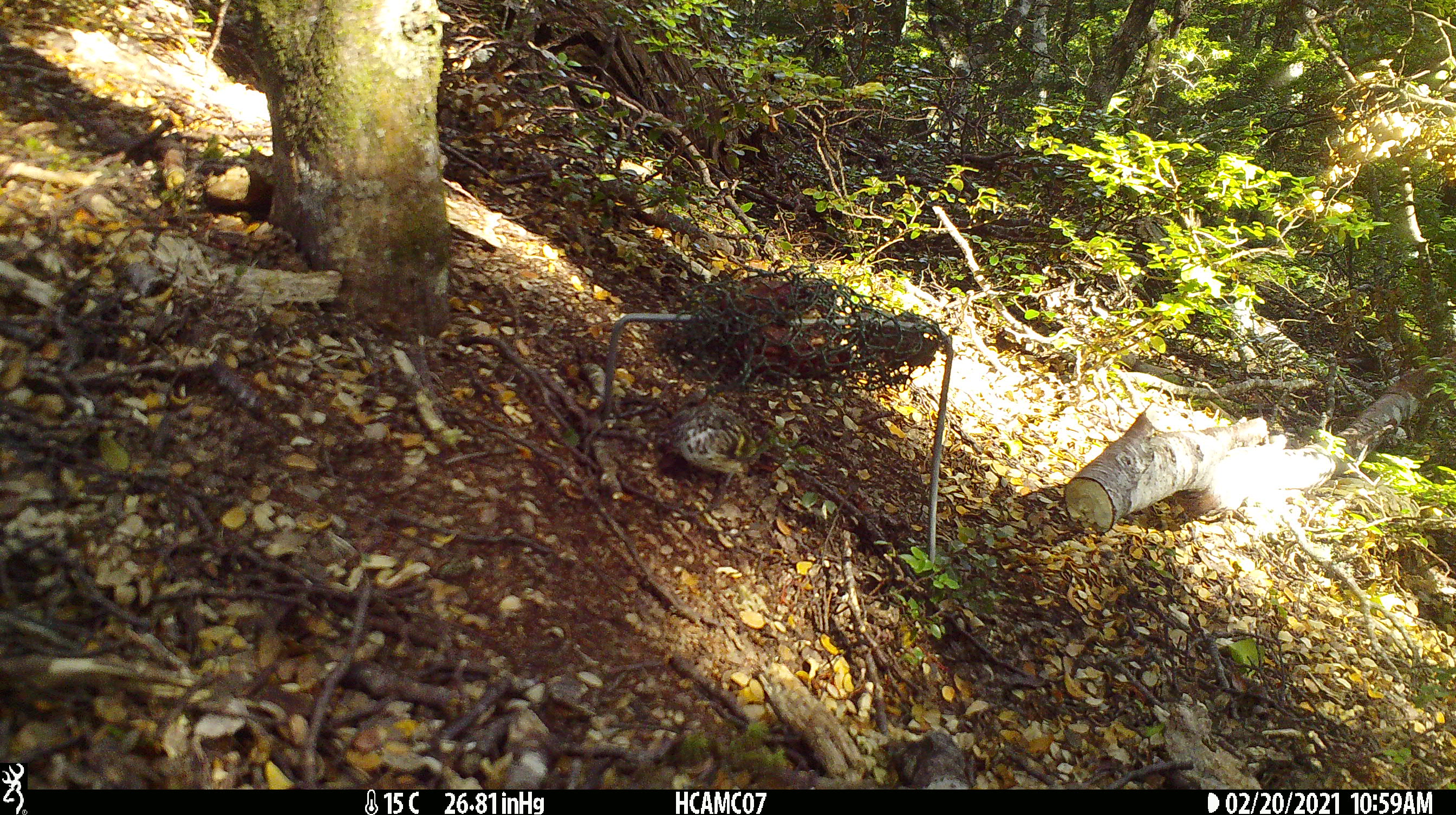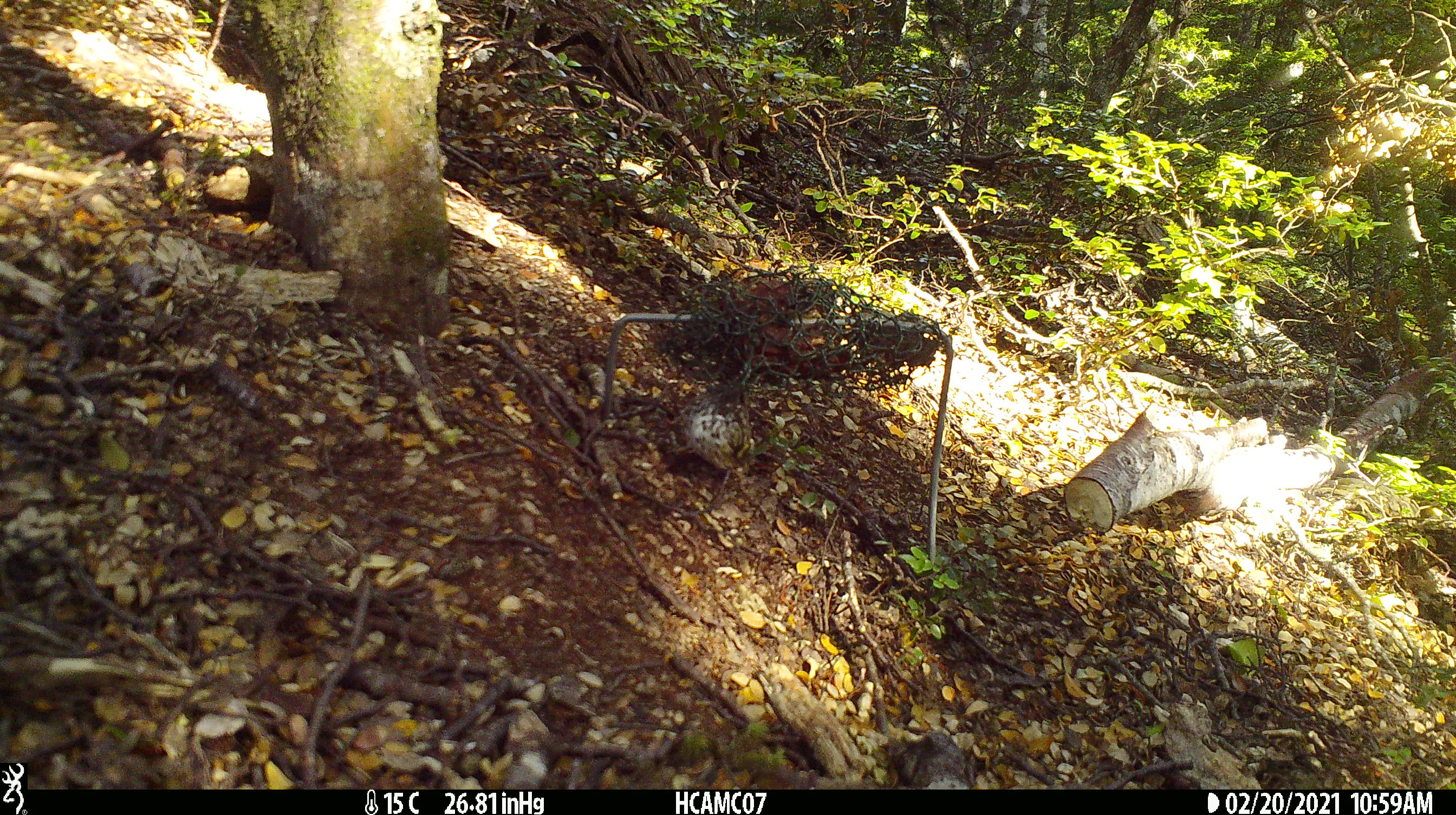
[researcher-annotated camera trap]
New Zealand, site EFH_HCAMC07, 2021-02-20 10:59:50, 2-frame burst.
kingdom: Animalia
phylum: Chordata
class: Aves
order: Passeriformes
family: Acanthisittidae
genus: Acanthisitta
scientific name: Acanthisitta chloris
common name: rifleman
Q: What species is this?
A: Rifleman (Acanthisitta chloris).